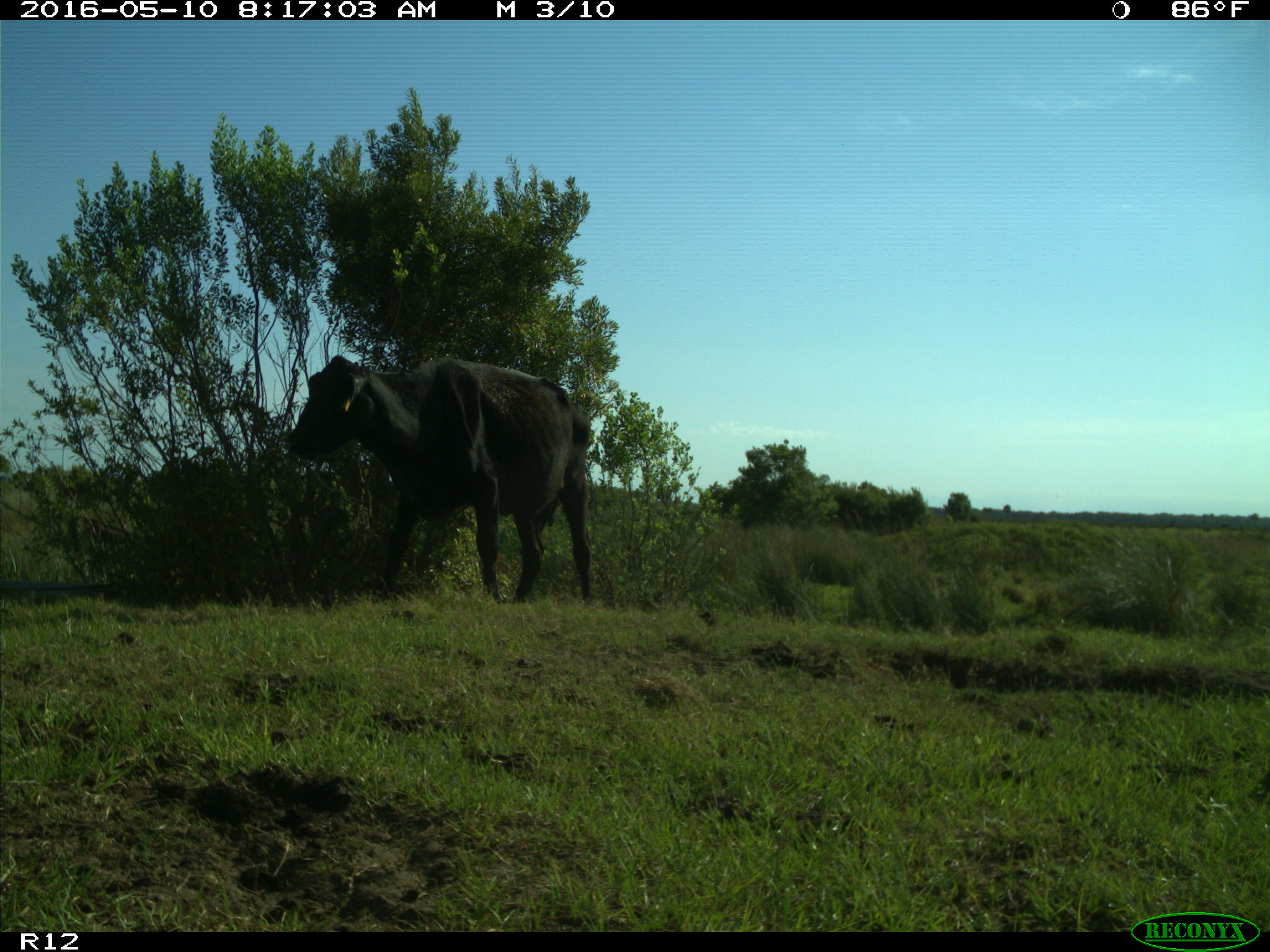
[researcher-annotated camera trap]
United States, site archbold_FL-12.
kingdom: Animalia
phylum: Chordata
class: Mammalia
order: Artiodactyla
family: Bovidae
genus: Bos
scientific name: Bos taurus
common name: domestic cow